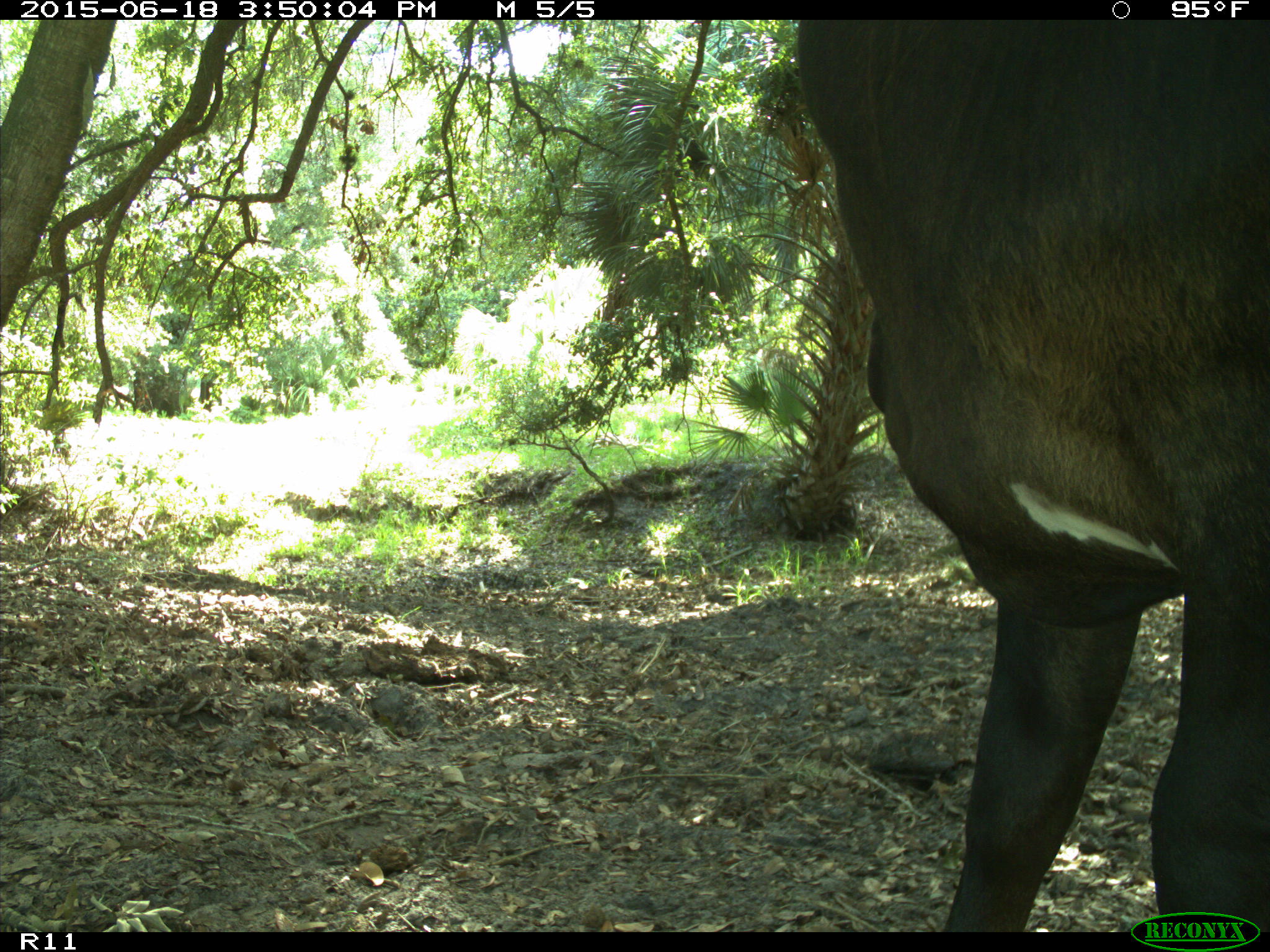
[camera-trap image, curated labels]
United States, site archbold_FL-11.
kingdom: Animalia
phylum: Chordata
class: Mammalia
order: Artiodactyla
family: Bovidae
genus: Bos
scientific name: Bos taurus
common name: domestic cow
Bos taurus (domestic cow).